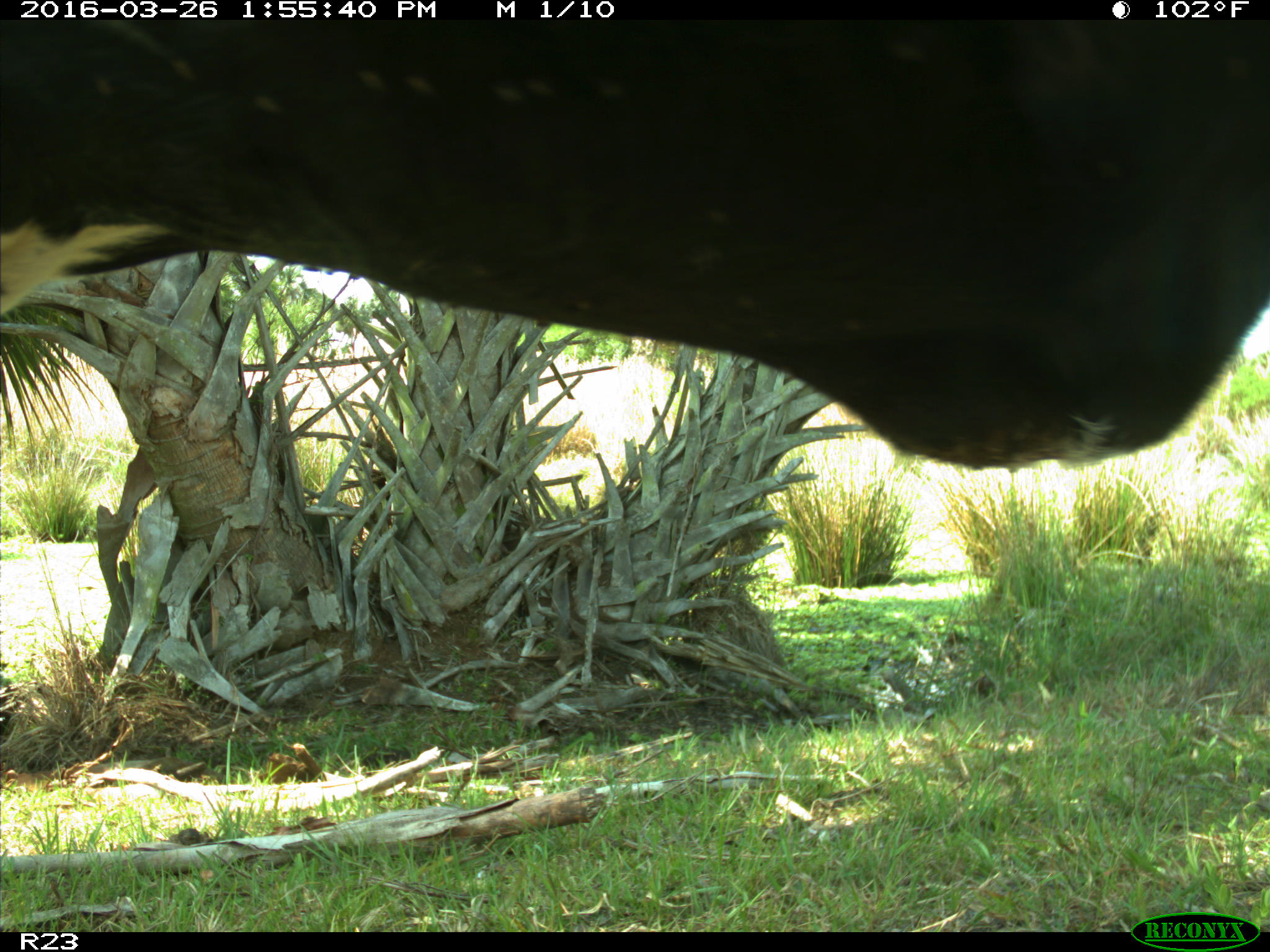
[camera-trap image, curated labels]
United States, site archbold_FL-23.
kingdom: Animalia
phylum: Chordata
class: Mammalia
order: Artiodactyla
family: Bovidae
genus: Bos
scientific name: Bos taurus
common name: domestic cow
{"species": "Bos taurus (domestic cow)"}